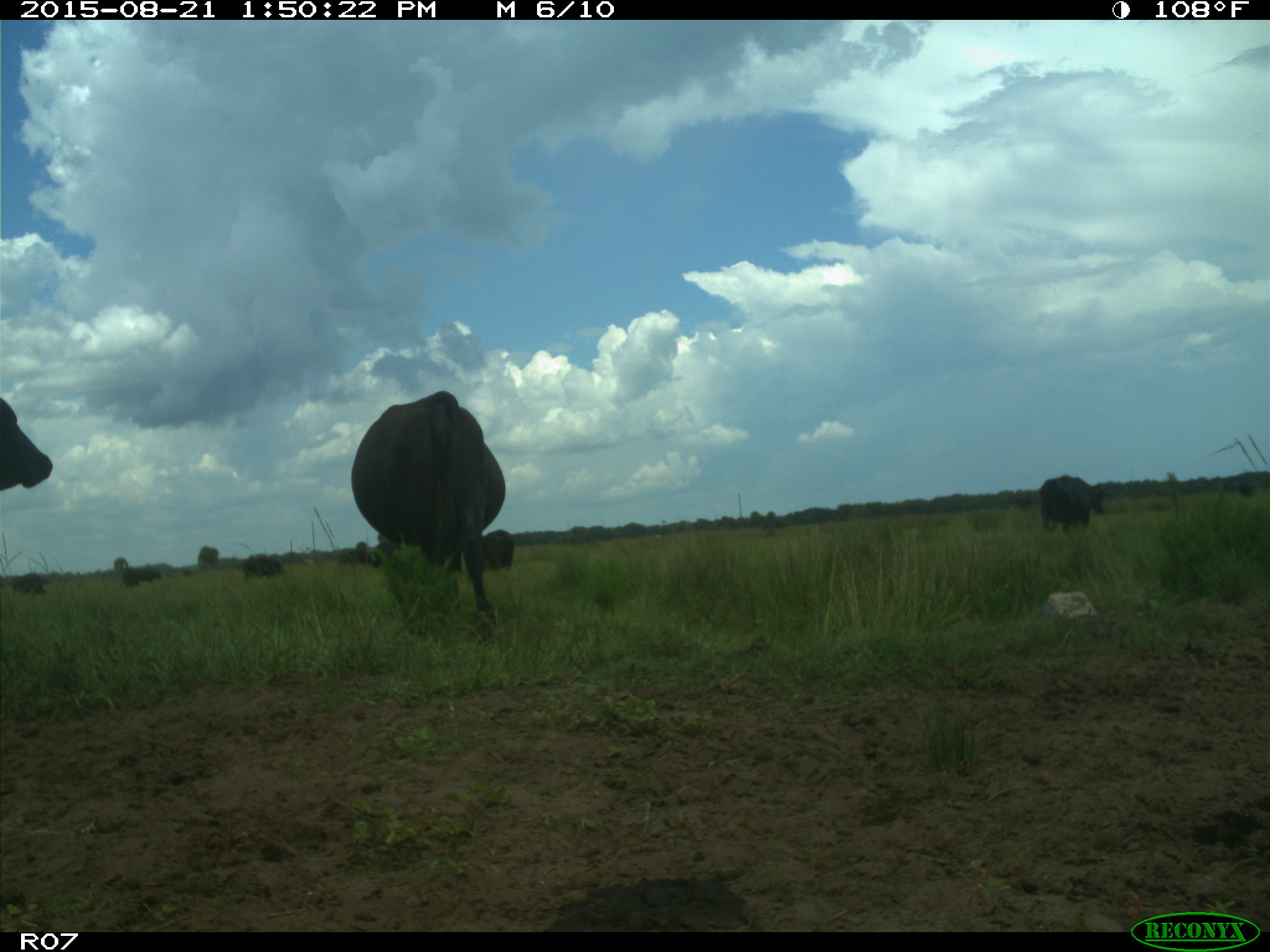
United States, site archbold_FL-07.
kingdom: Animalia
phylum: Chordata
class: Mammalia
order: Artiodactyla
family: Bovidae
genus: Bos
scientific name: Bos taurus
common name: domestic cow